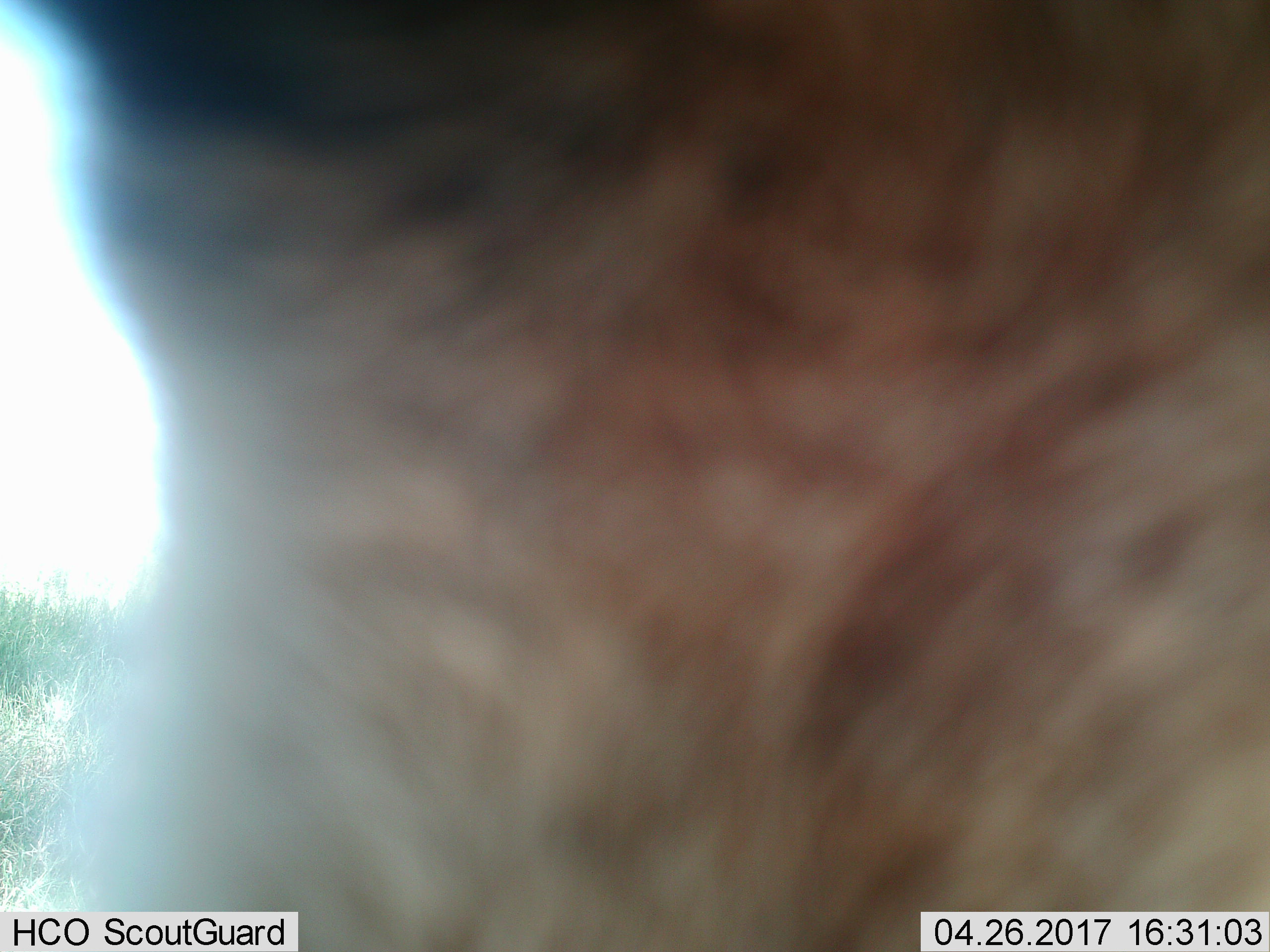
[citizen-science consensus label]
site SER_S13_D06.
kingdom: Animalia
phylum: Chordata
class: Mammalia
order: Artiodactyla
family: Bovidae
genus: Connochaetes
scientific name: Connochaetes taurinus taurinus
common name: blue wildebeest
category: wildebeestblue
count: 1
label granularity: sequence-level